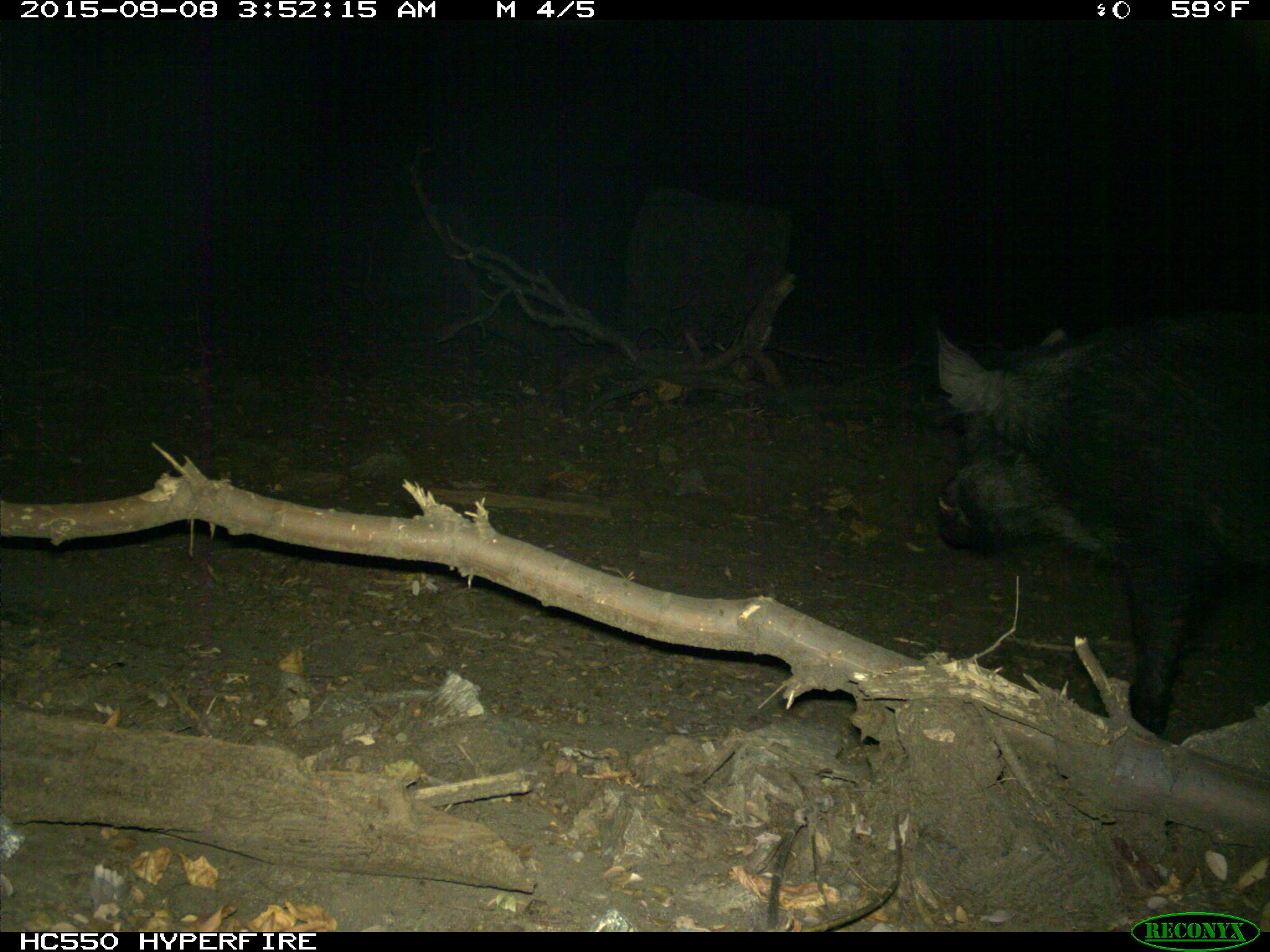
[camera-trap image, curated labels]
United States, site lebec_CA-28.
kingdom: Animalia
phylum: Chordata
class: Mammalia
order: Artiodactyla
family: Suidae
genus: Sus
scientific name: Sus scrofa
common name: wild boar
Sus scrofa (wild boar).